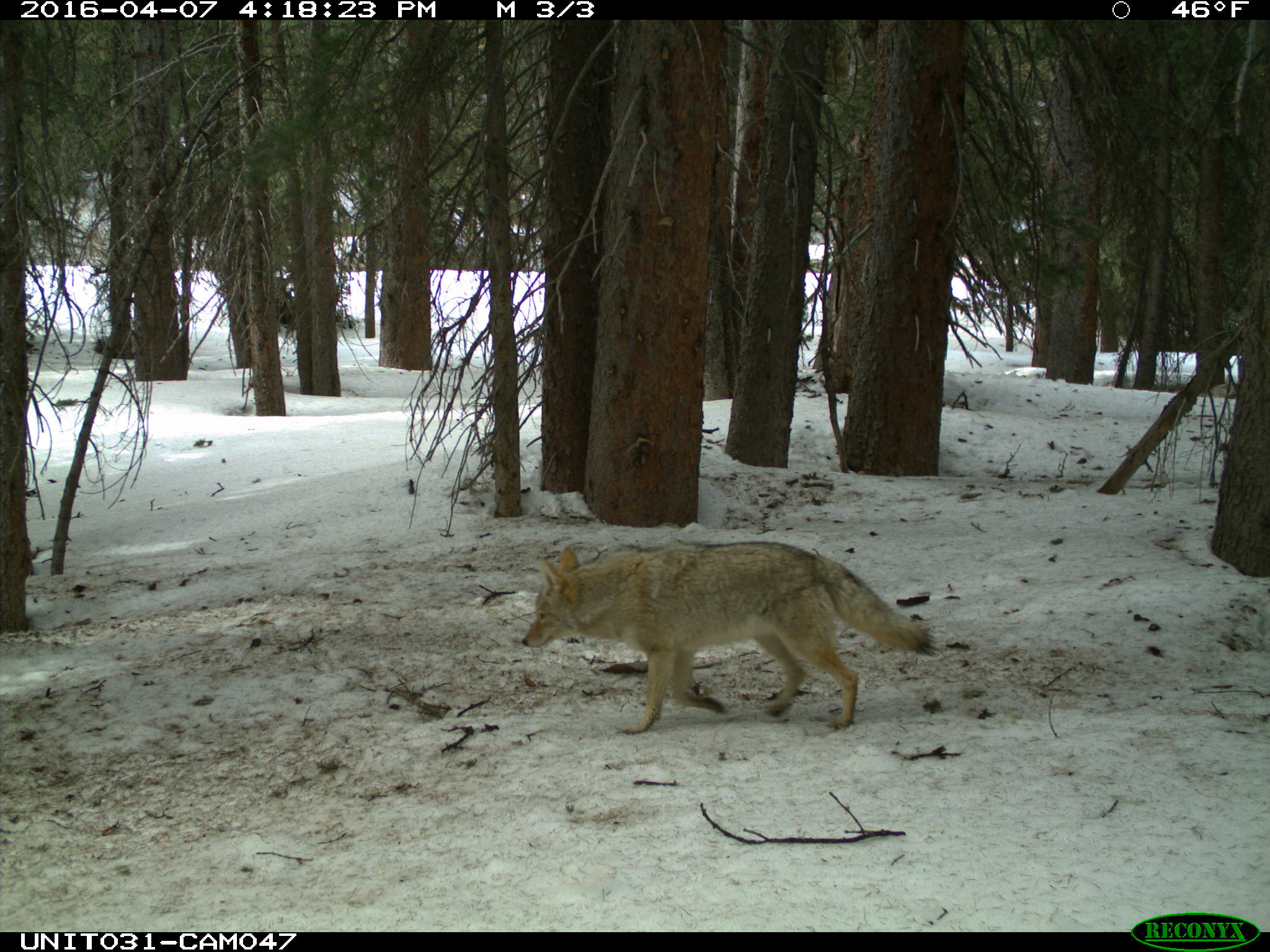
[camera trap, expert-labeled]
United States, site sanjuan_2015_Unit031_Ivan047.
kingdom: Animalia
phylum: Chordata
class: Mammalia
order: Carnivora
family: Canidae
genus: Canis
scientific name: Canis latrans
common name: coyote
Canis latrans (coyote).